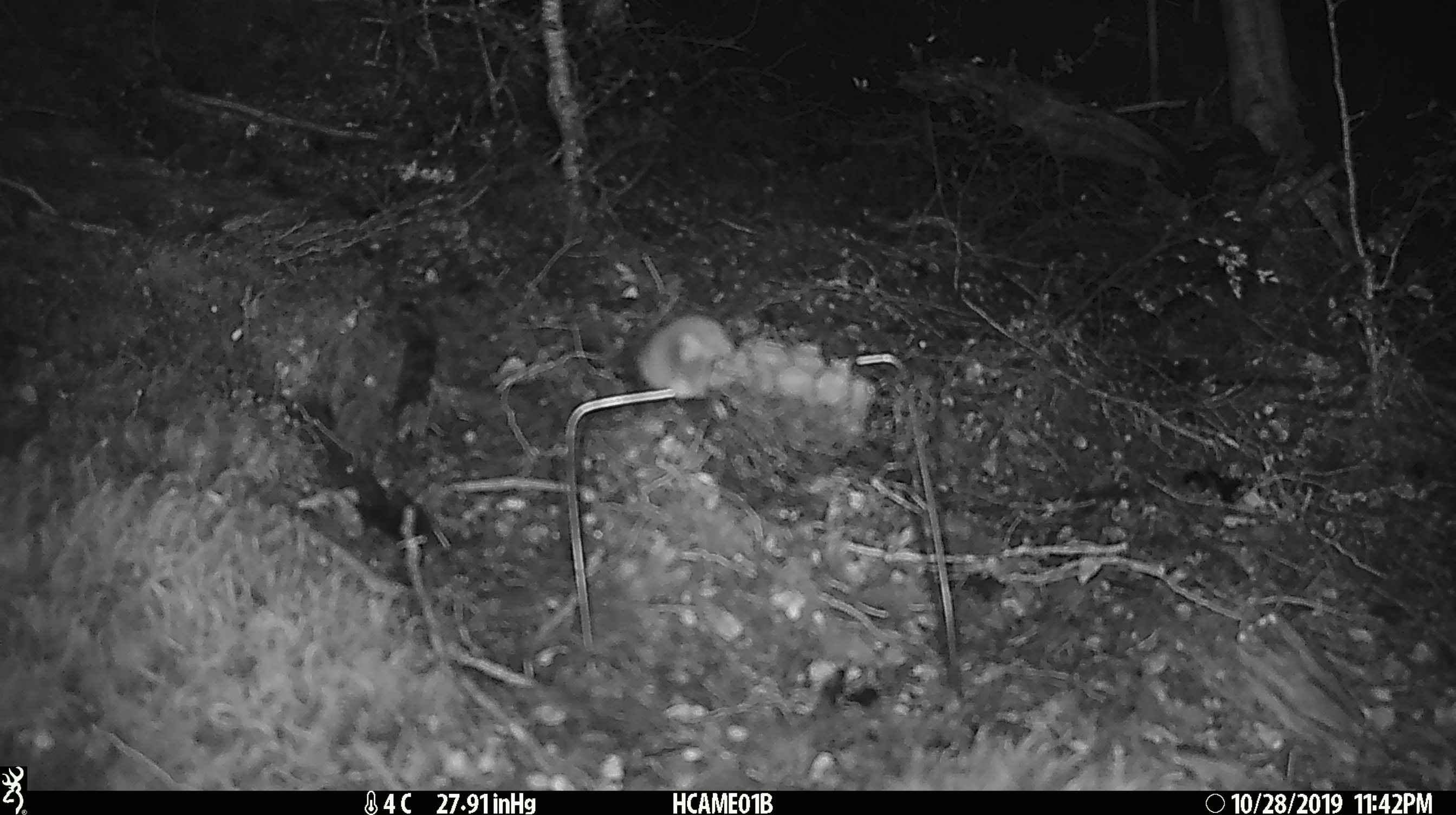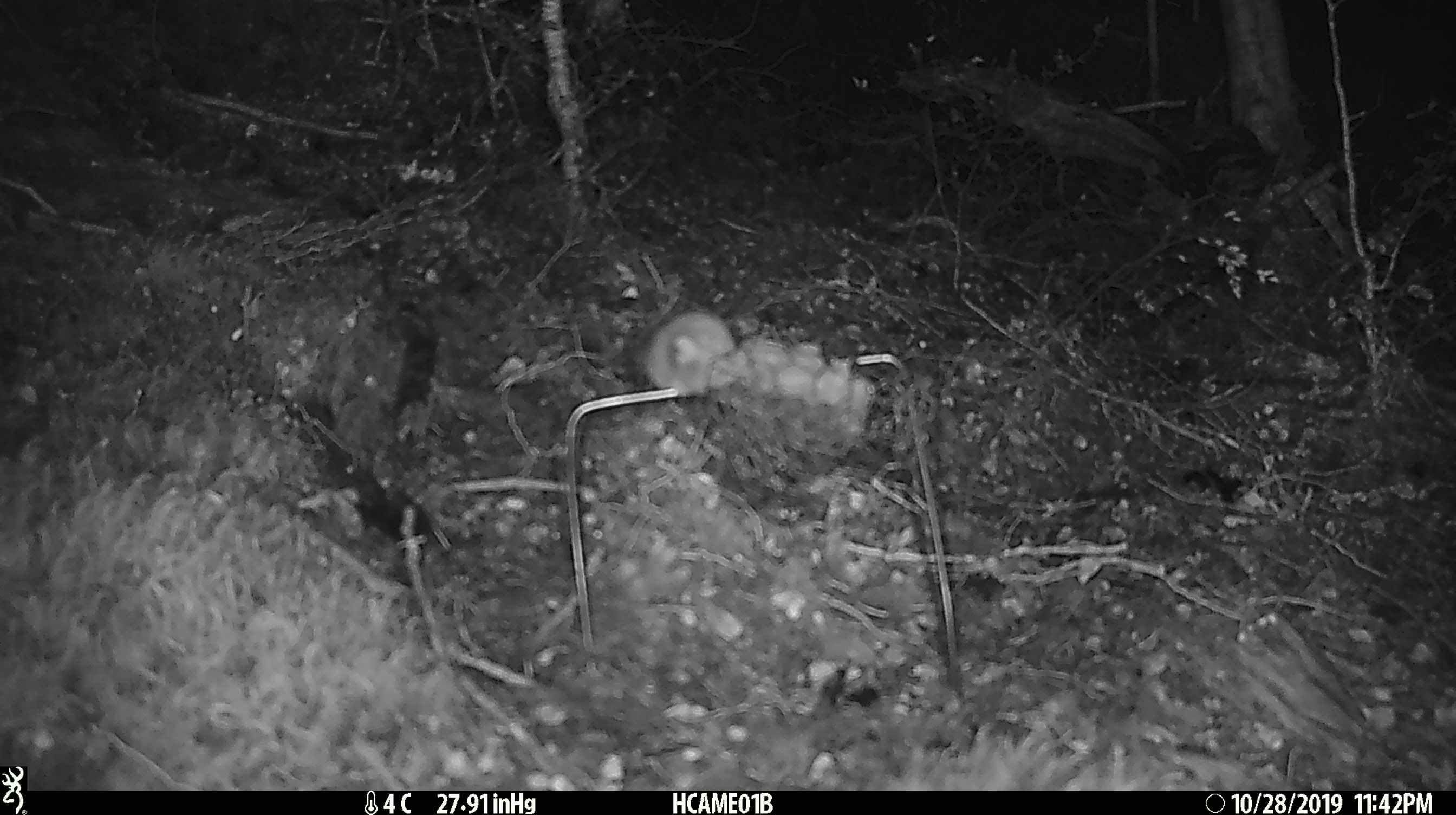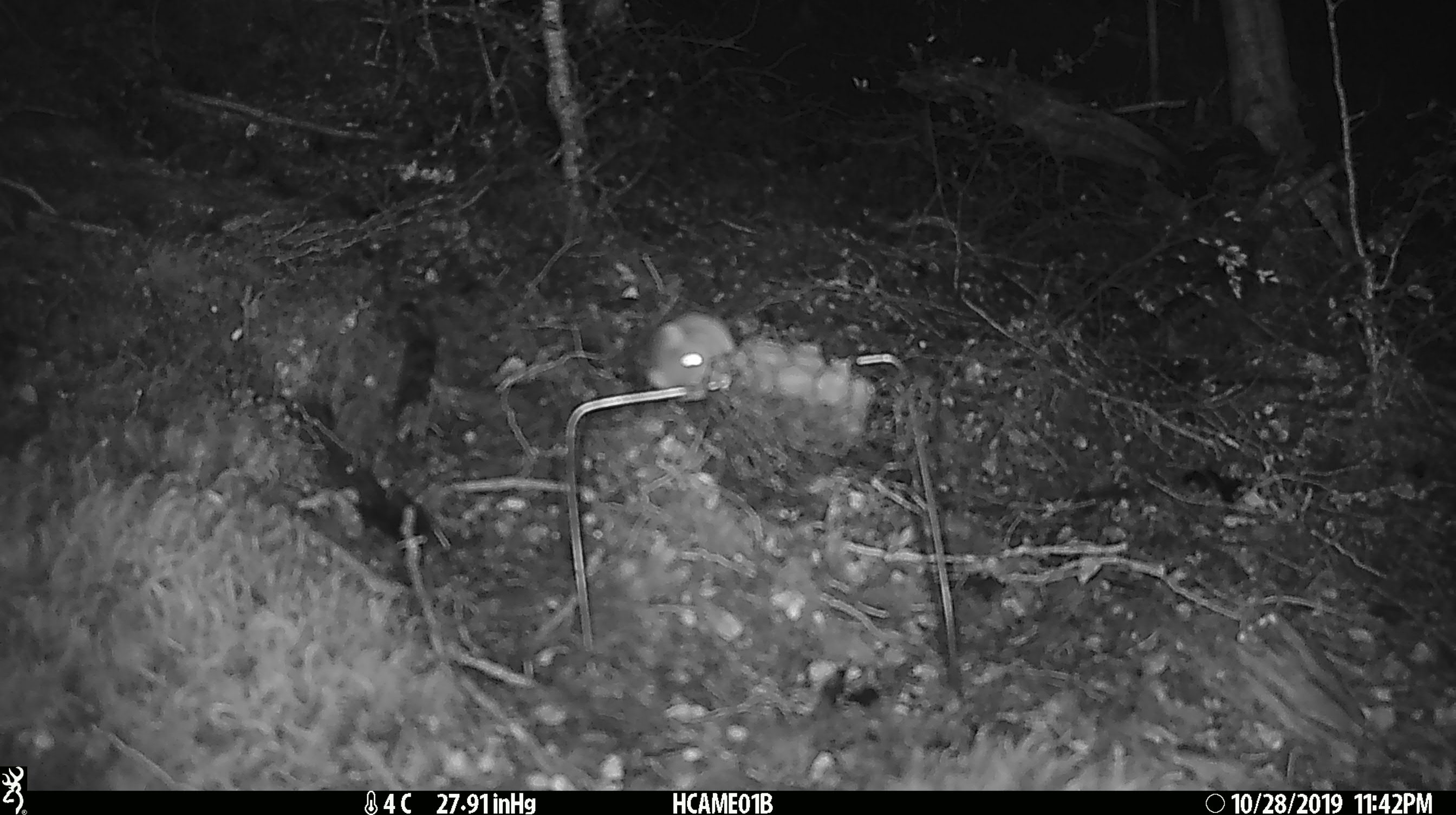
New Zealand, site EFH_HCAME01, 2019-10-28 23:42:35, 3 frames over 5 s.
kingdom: Animalia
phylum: Chordata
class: Mammalia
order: Rodentia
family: Muridae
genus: Mus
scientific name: Mus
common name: mouse